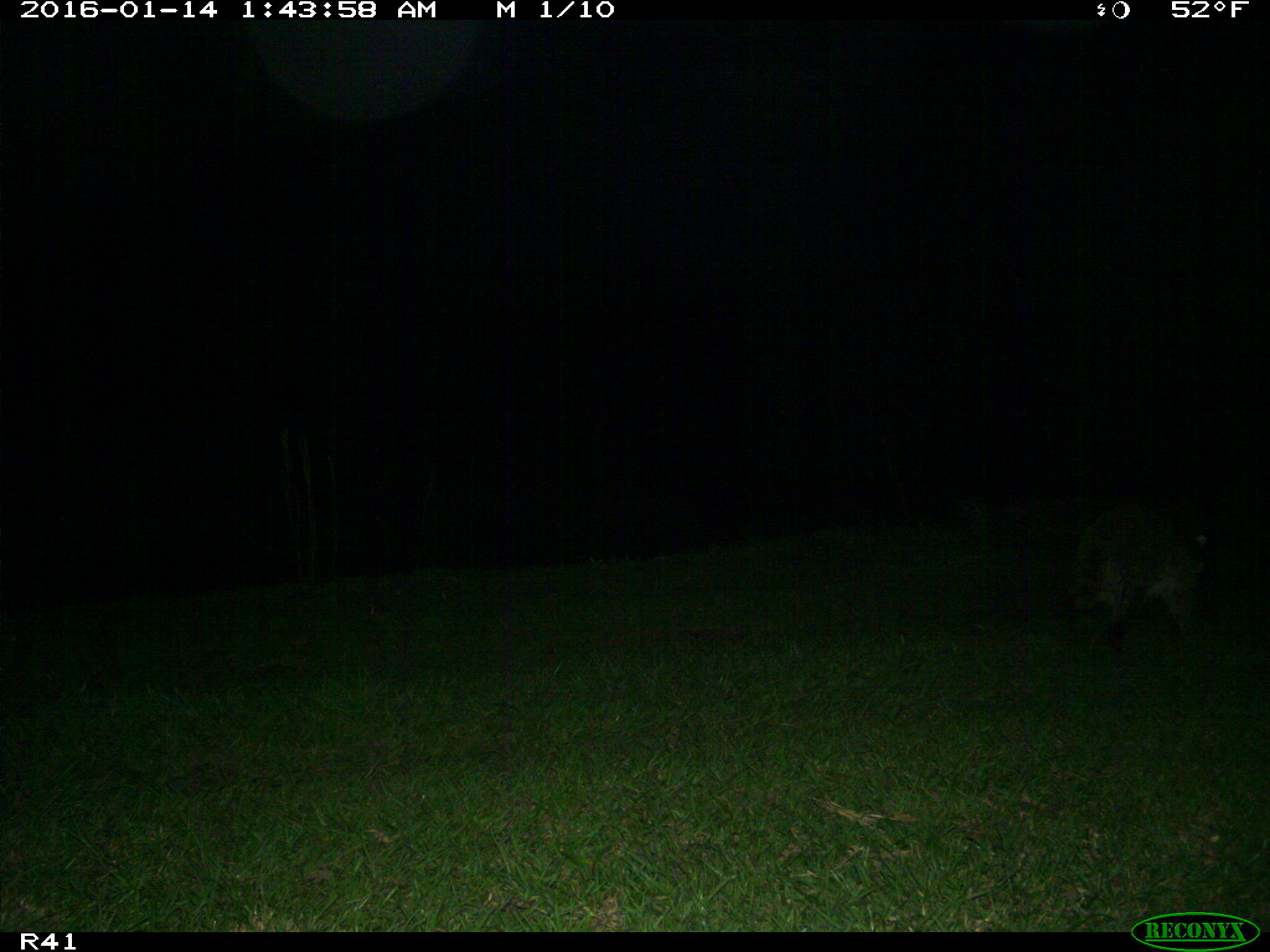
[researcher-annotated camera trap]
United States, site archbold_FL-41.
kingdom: Animalia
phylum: Chordata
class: Mammalia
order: Carnivora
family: Canidae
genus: Canis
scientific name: Canis latrans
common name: coyote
Canis latrans (coyote).